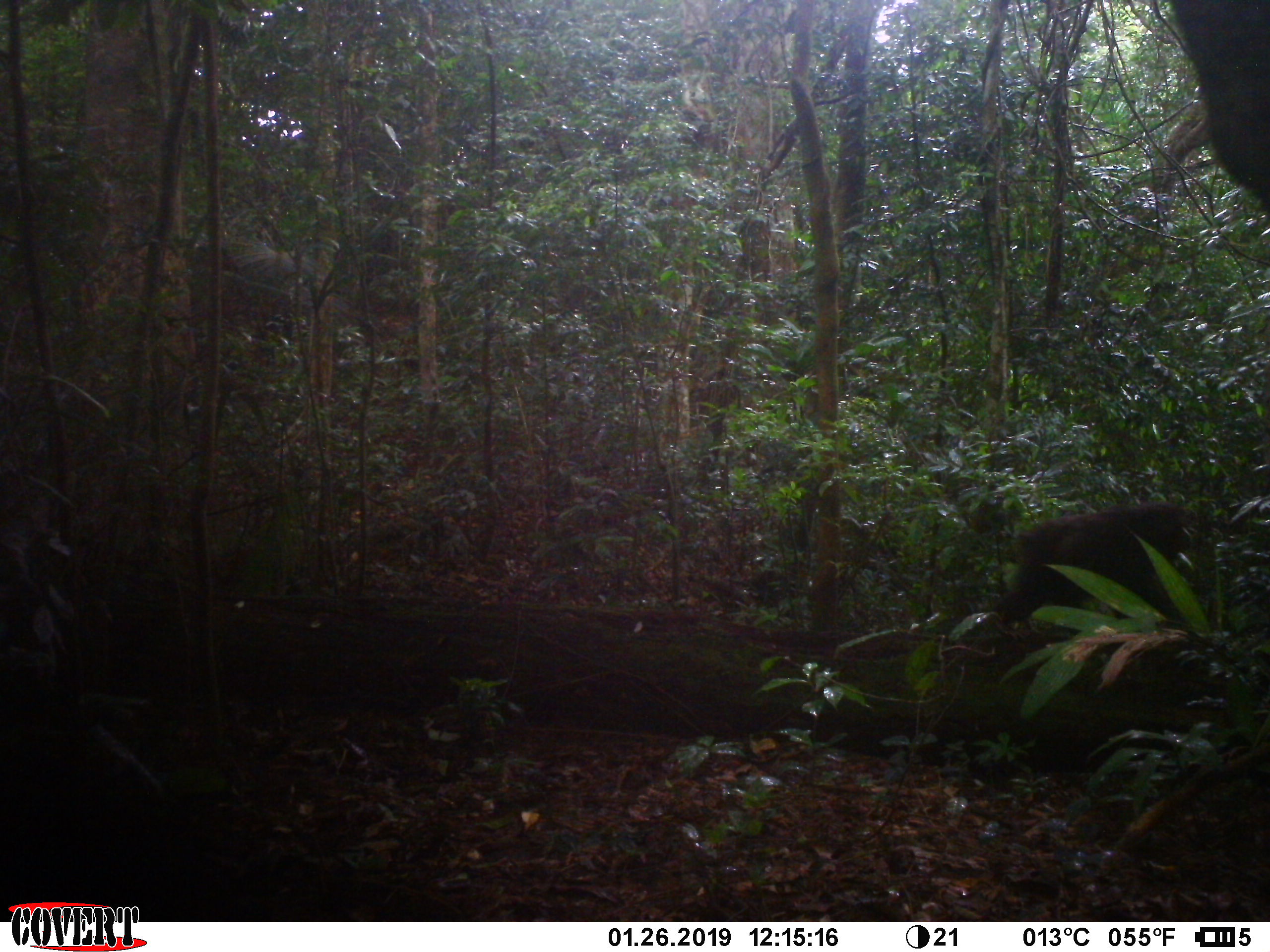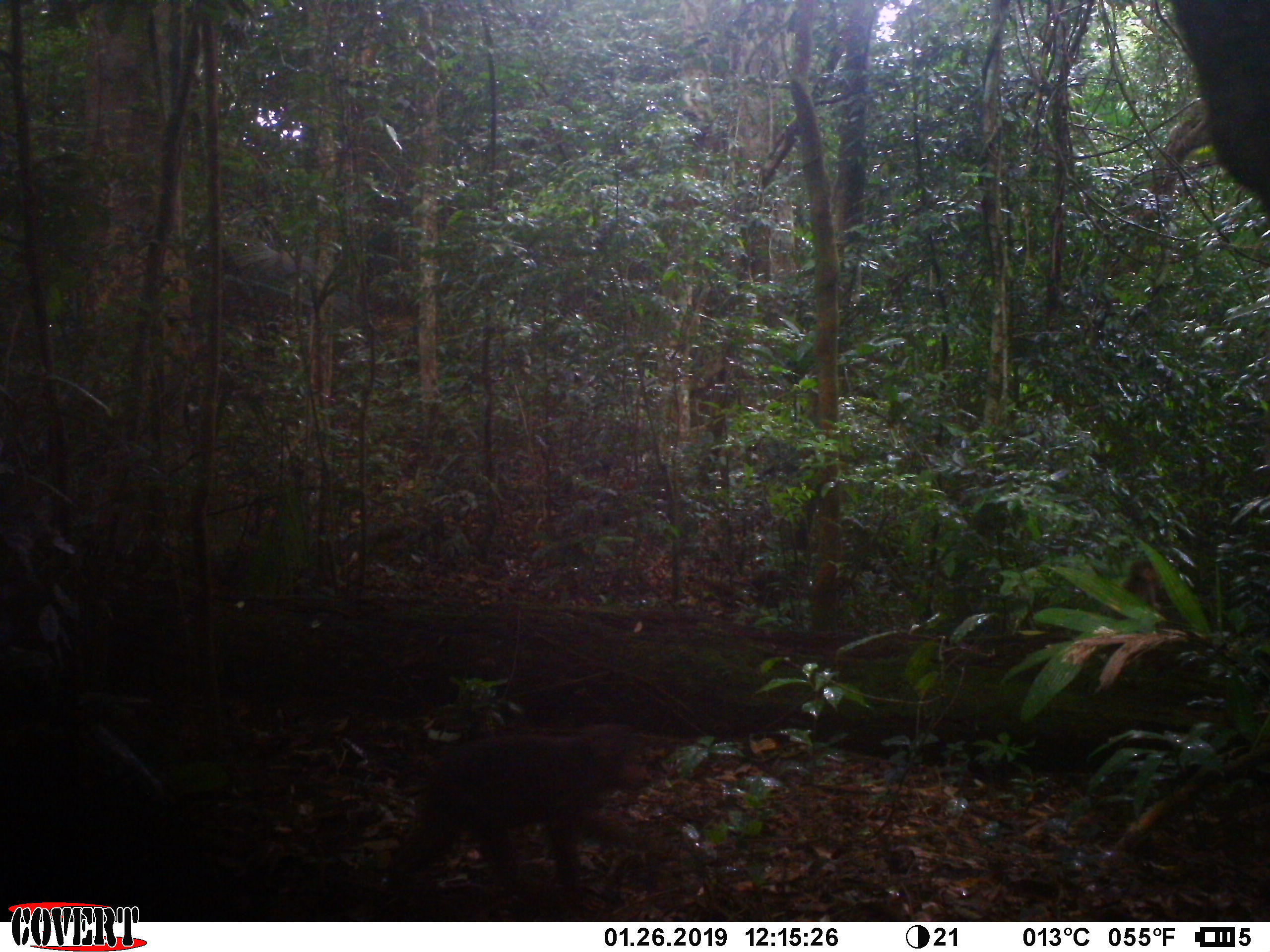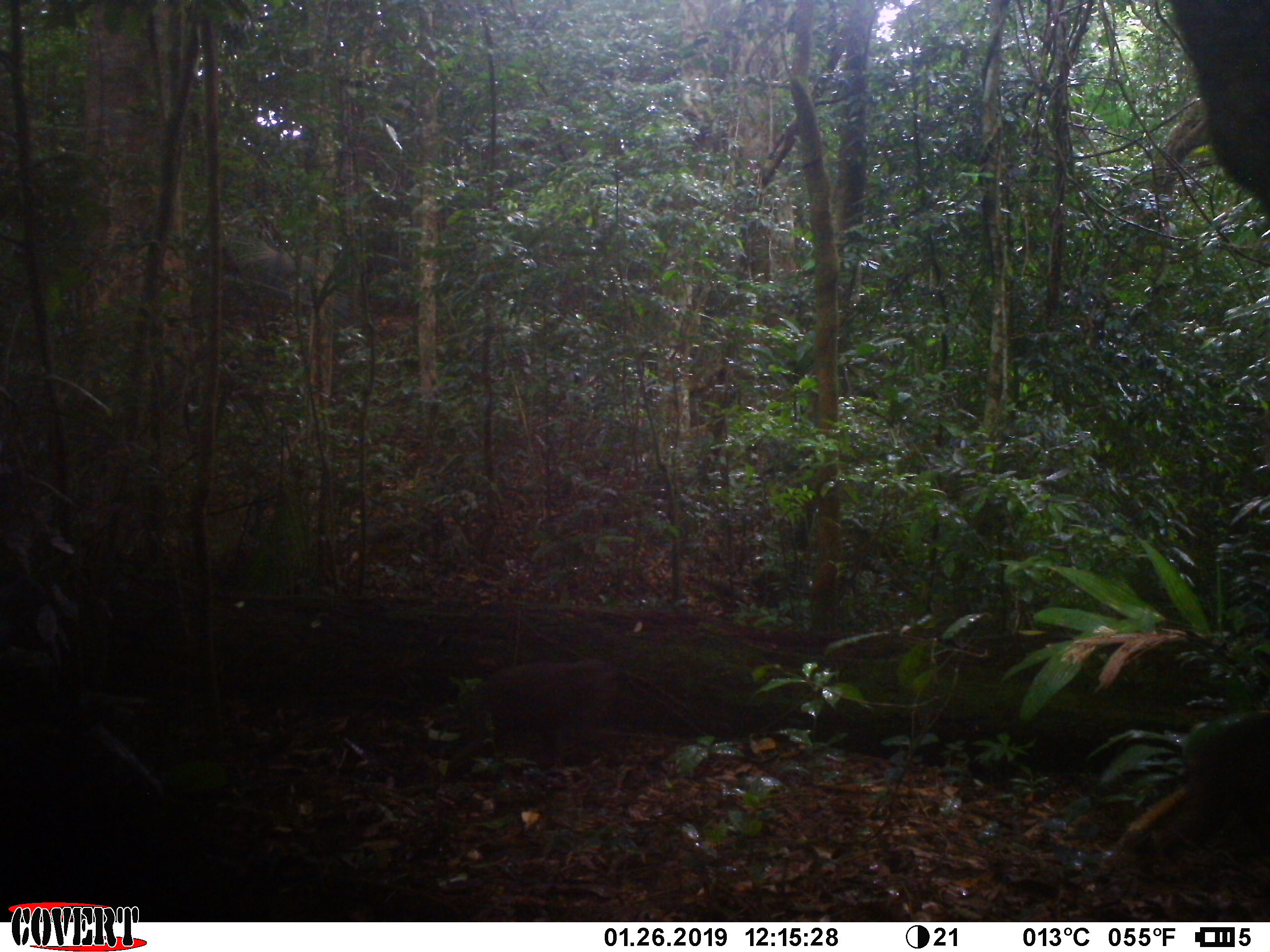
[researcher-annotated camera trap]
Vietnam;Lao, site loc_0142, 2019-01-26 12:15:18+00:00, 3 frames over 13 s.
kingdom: Animalia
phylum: Chordata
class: Mammalia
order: Primates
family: Cercopithecidae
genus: Macaca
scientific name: Macaca arctoides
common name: stump-tailed macaque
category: stump tailed macaque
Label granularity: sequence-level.